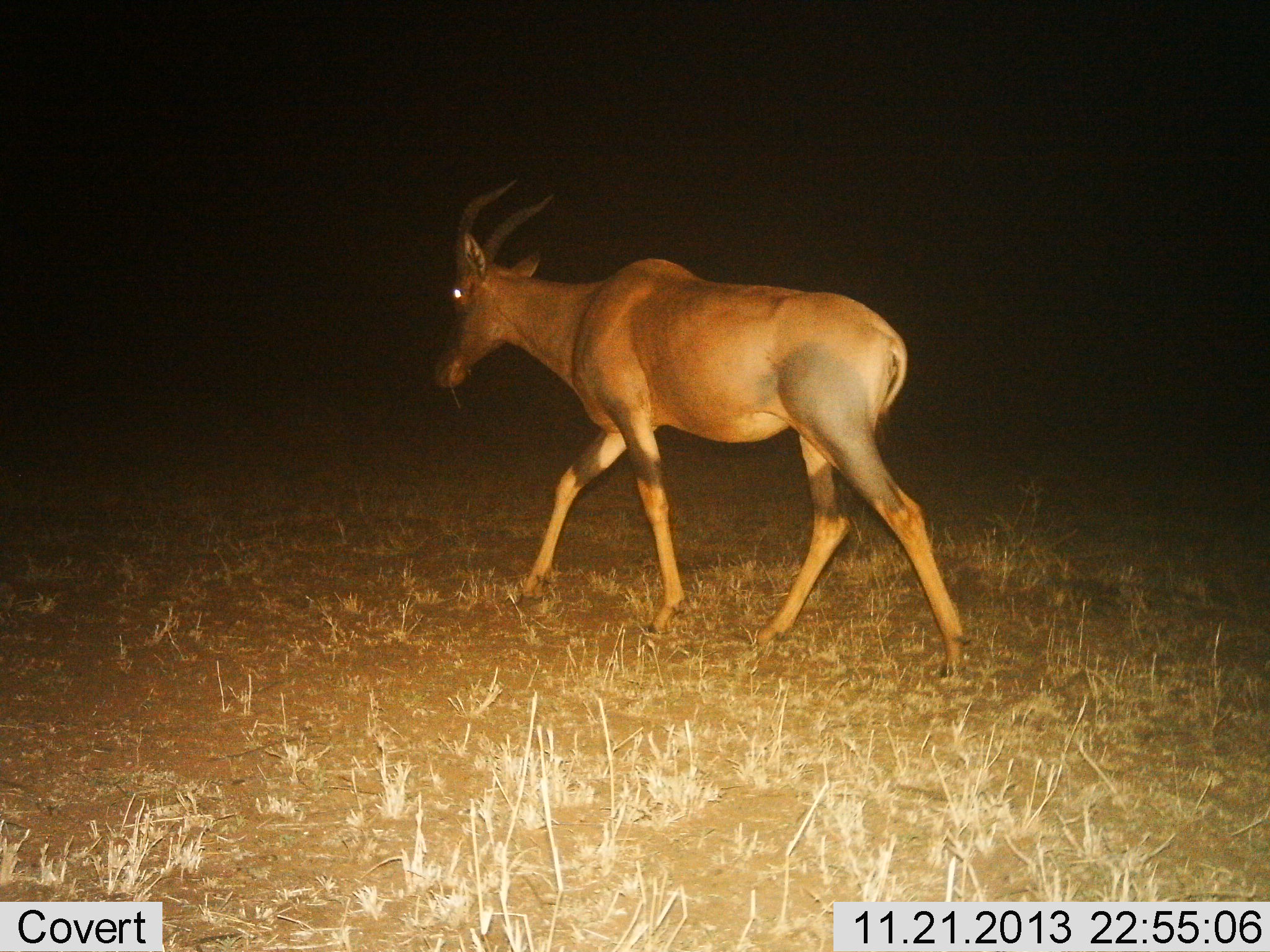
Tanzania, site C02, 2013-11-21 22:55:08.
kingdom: Animalia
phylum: Chordata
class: Mammalia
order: Artiodactyla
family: Bovidae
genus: Damaliscus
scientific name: Damaliscus lunatus jimela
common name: topi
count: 1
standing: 10%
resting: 0%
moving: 90%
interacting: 0%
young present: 0%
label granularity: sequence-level